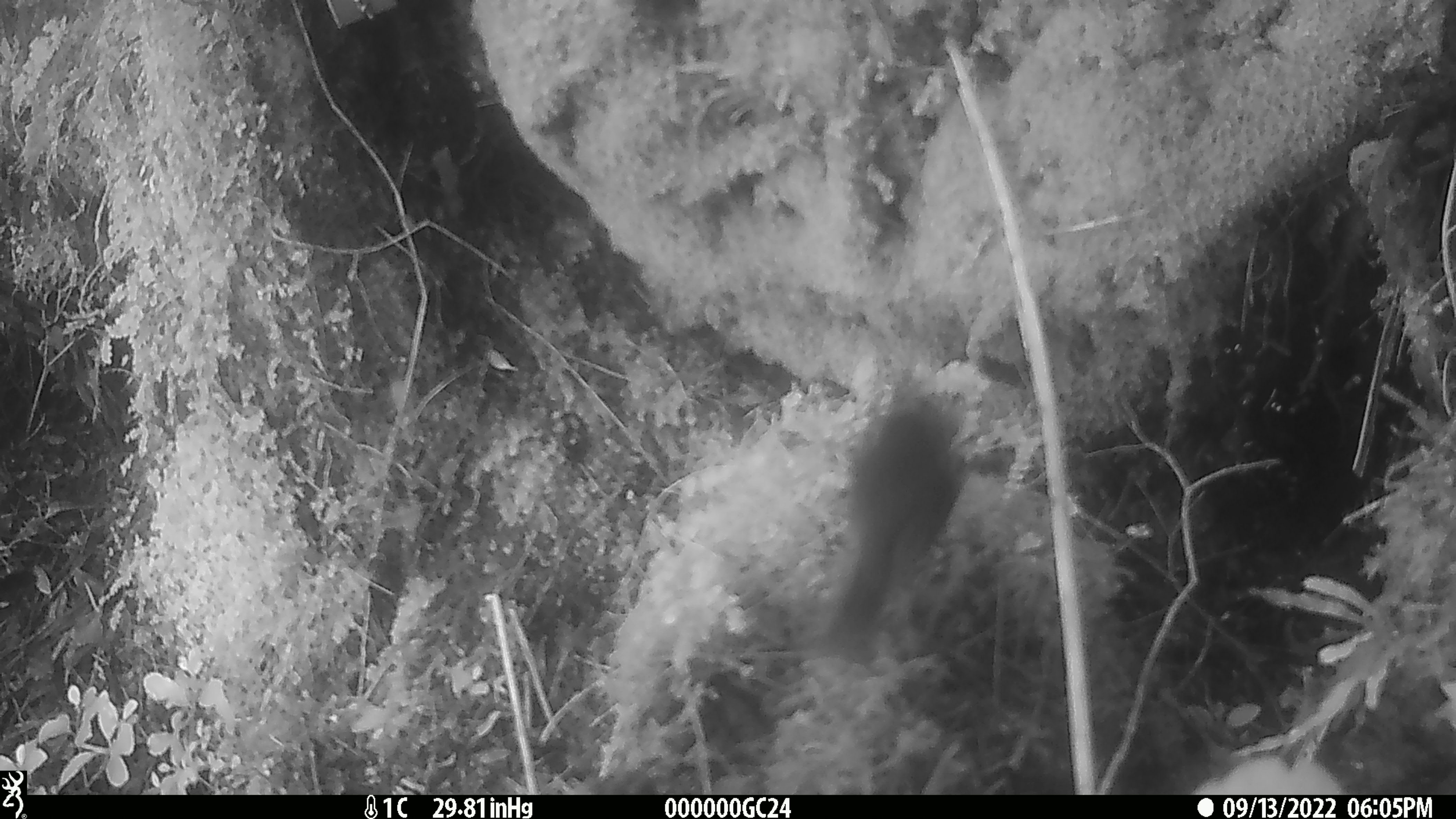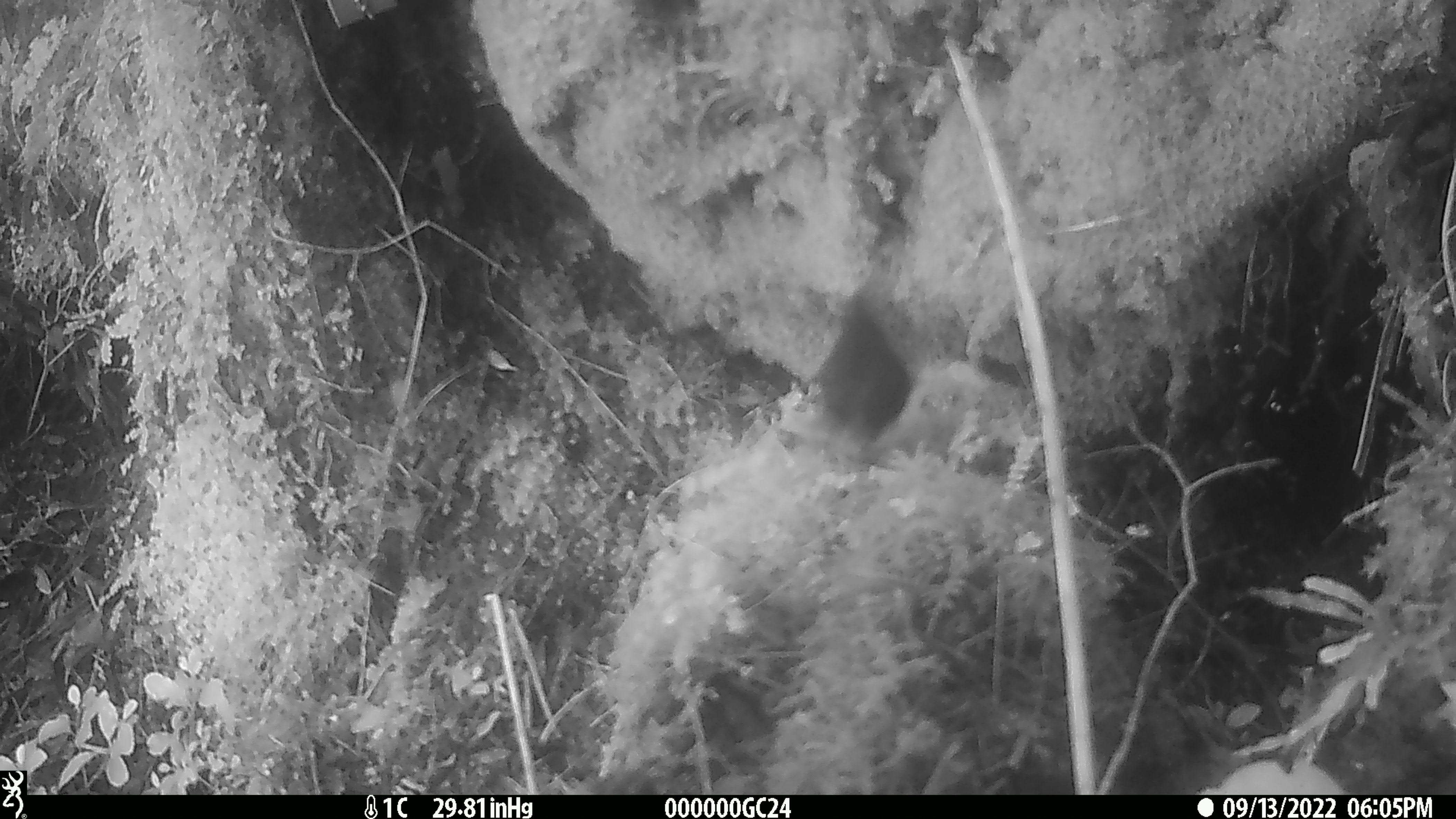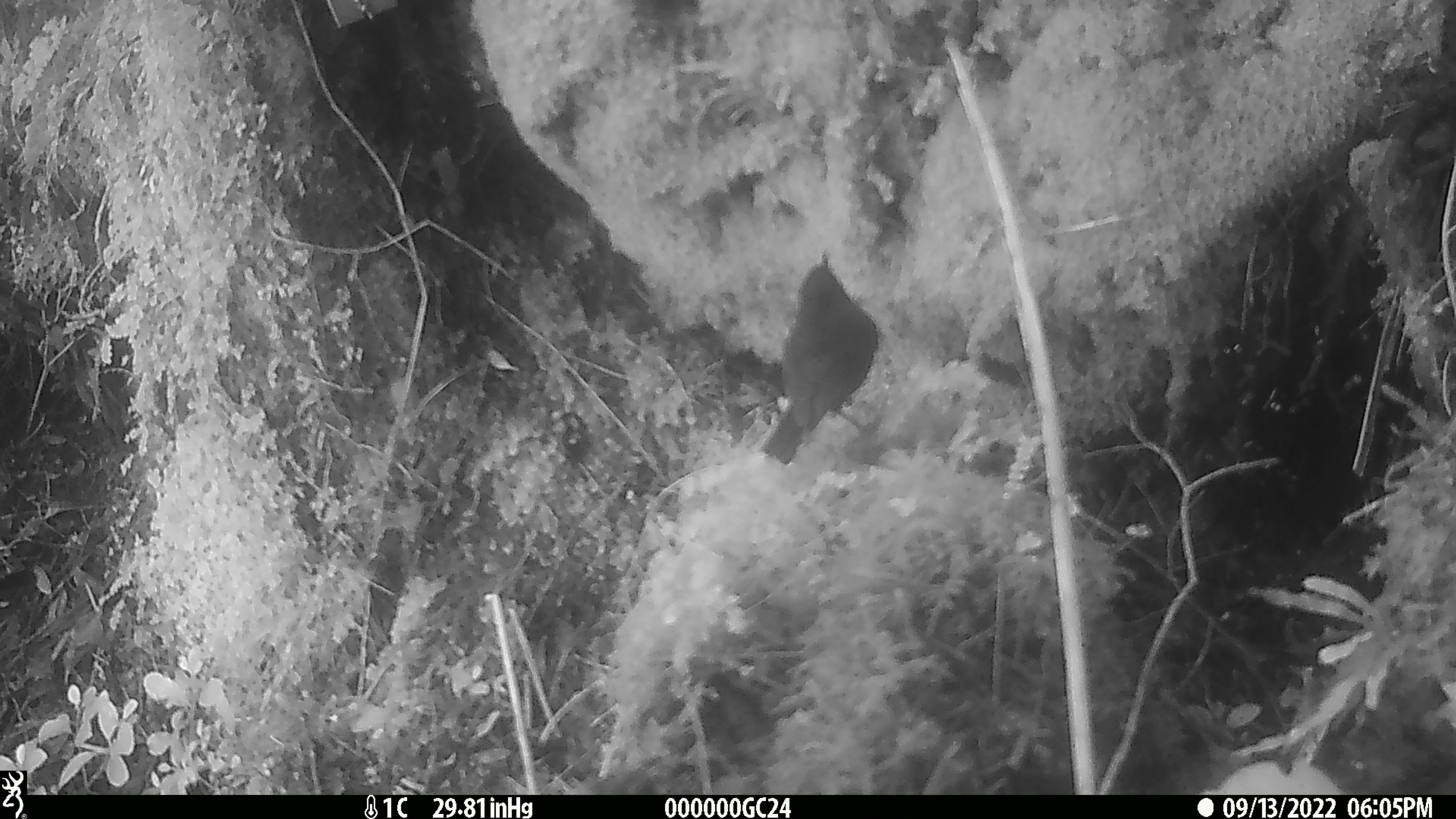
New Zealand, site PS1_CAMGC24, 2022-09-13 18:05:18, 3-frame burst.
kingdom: Animalia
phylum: Chordata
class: Aves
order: Passeriformes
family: Petroicidae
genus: Petroica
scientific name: Petroica australis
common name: new zealand robin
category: robin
Robin (new zealand robin) (Petroica australis).